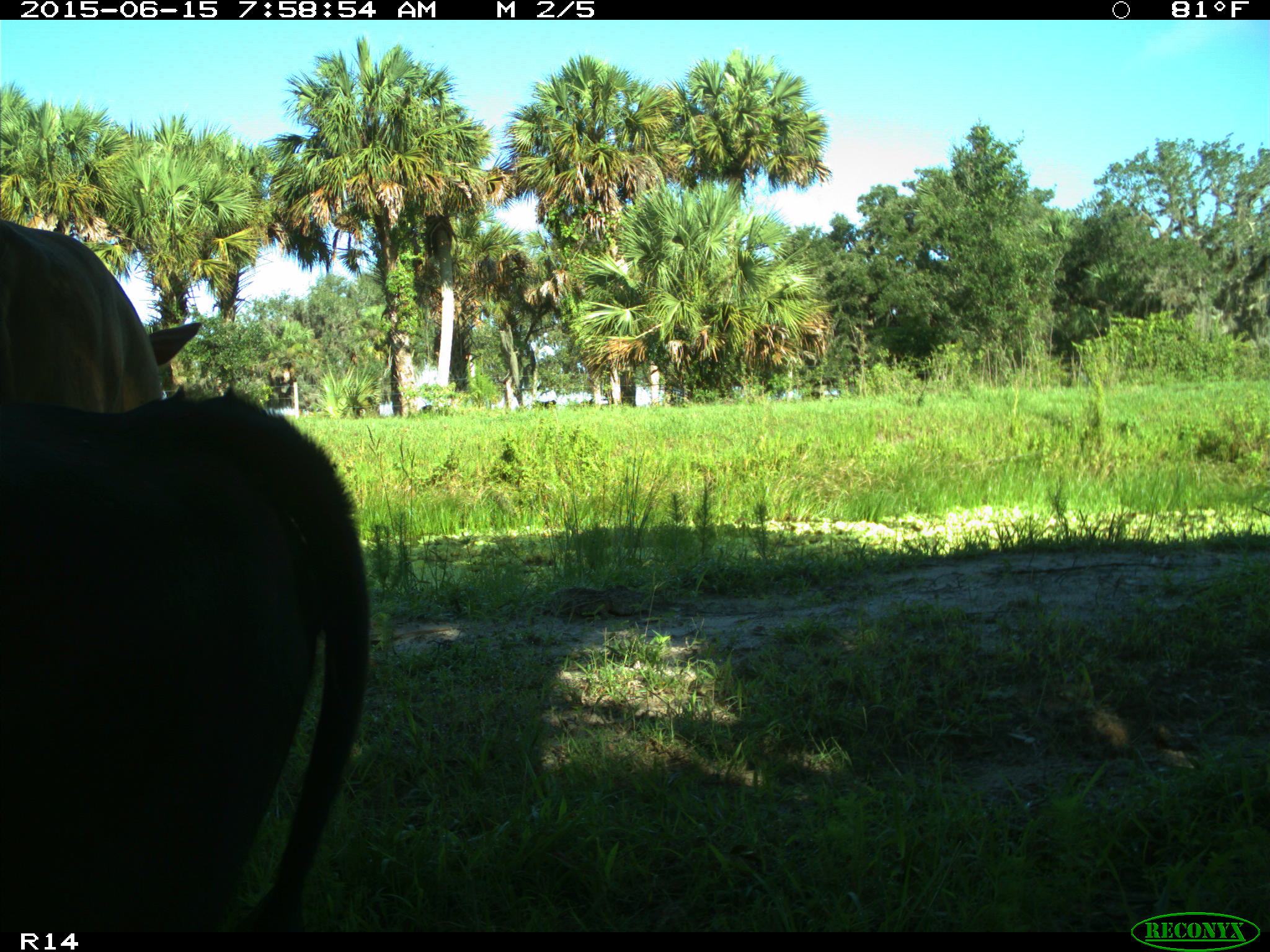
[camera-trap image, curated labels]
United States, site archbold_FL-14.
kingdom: Animalia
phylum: Chordata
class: Mammalia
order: Artiodactyla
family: Bovidae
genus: Bos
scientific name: Bos taurus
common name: domestic cow